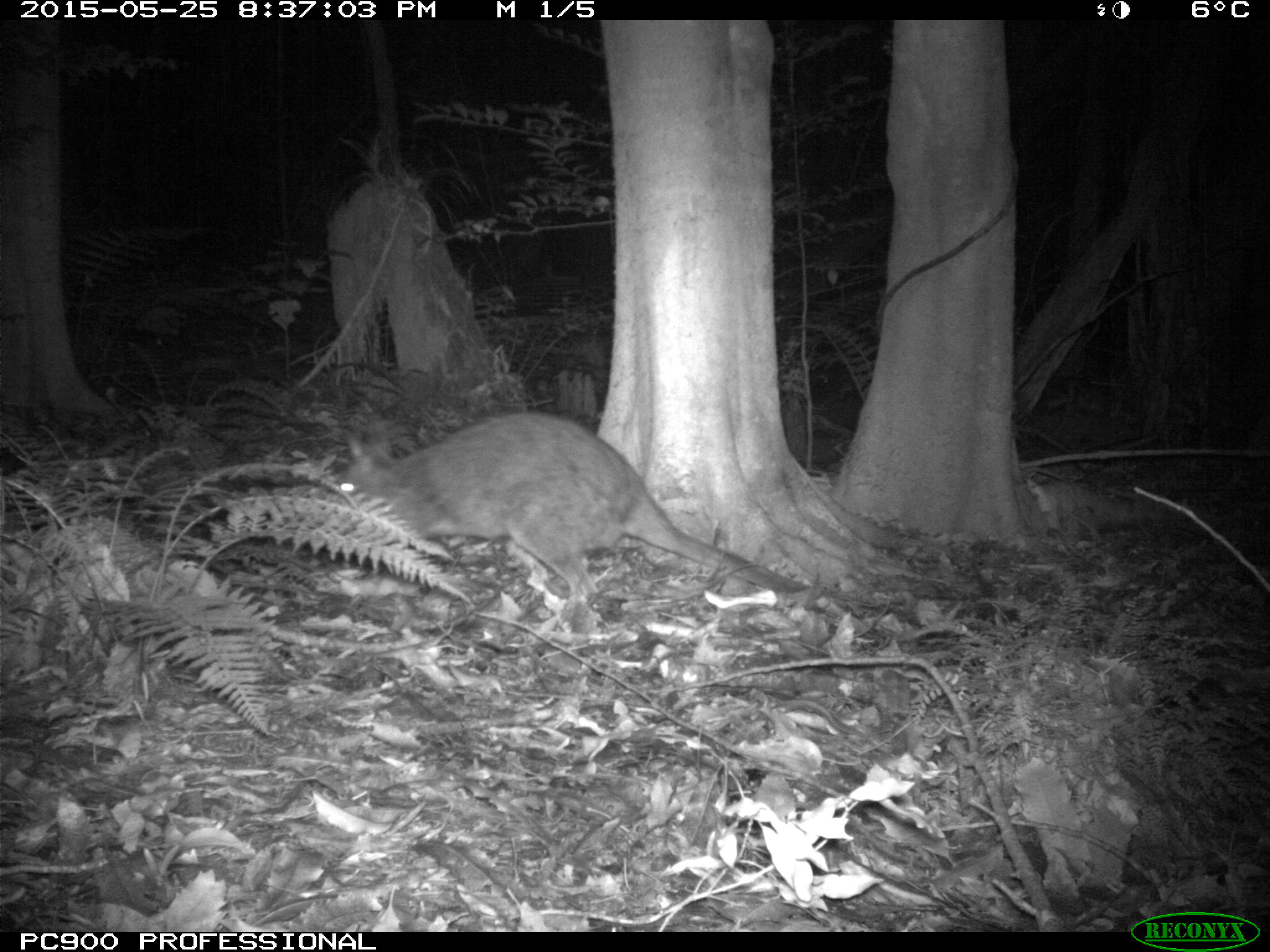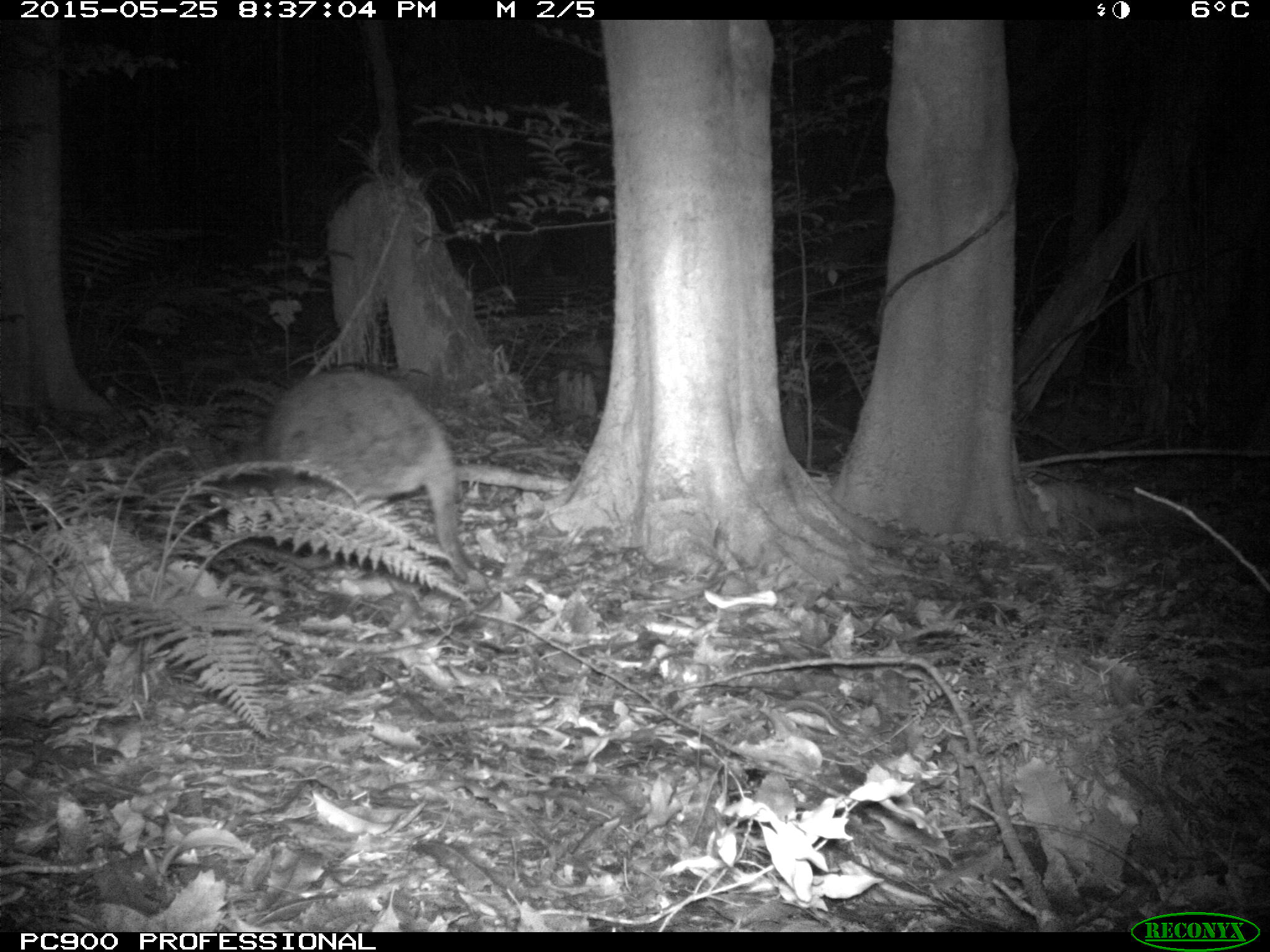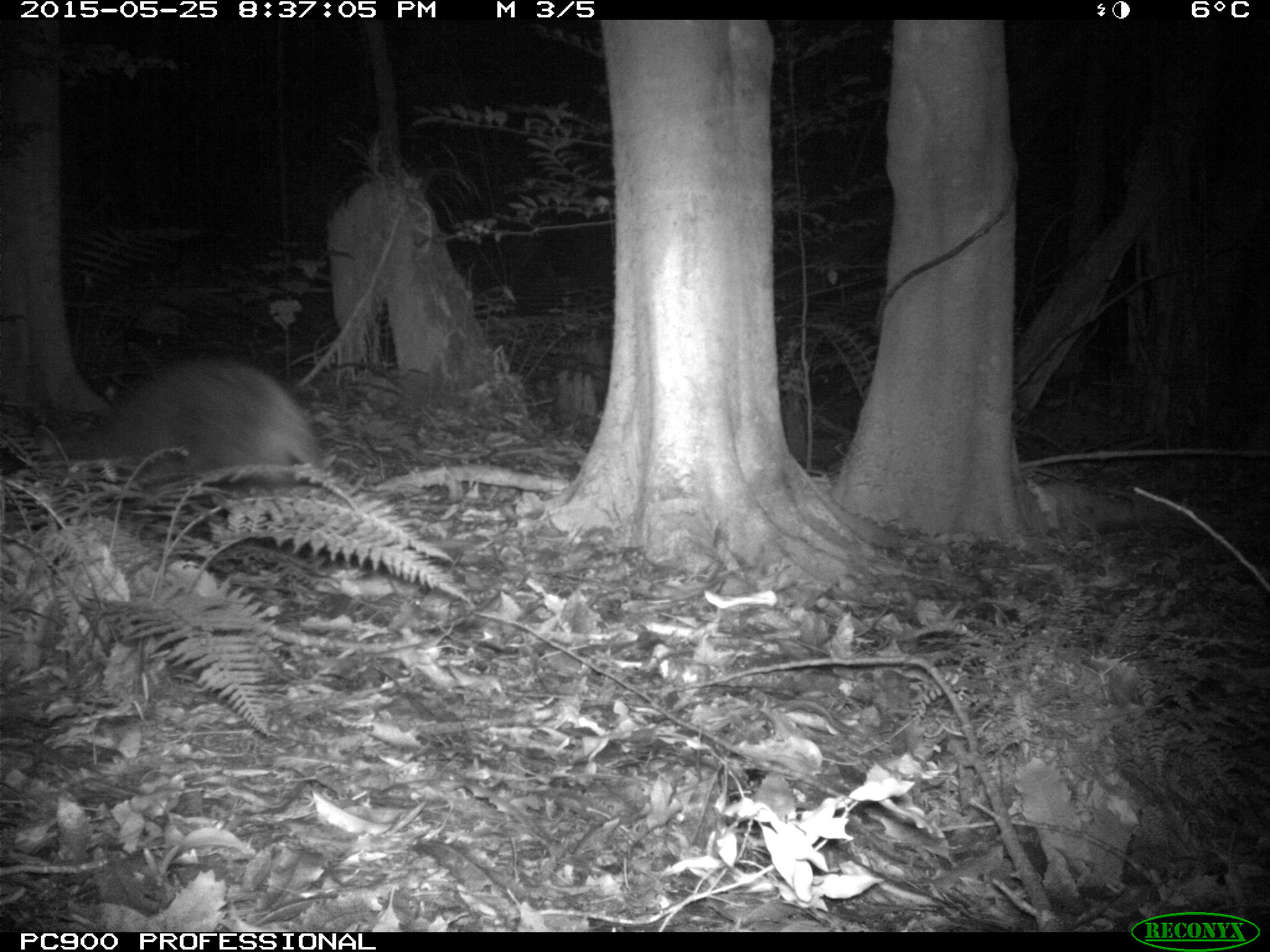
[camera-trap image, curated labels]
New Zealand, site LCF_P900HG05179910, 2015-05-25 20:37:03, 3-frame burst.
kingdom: Animalia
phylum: Chordata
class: Mammalia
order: Diprotodontia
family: Macropodidae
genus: Notamacropus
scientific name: Notamacropus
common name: wallaby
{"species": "wallaby (Notamacropus)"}